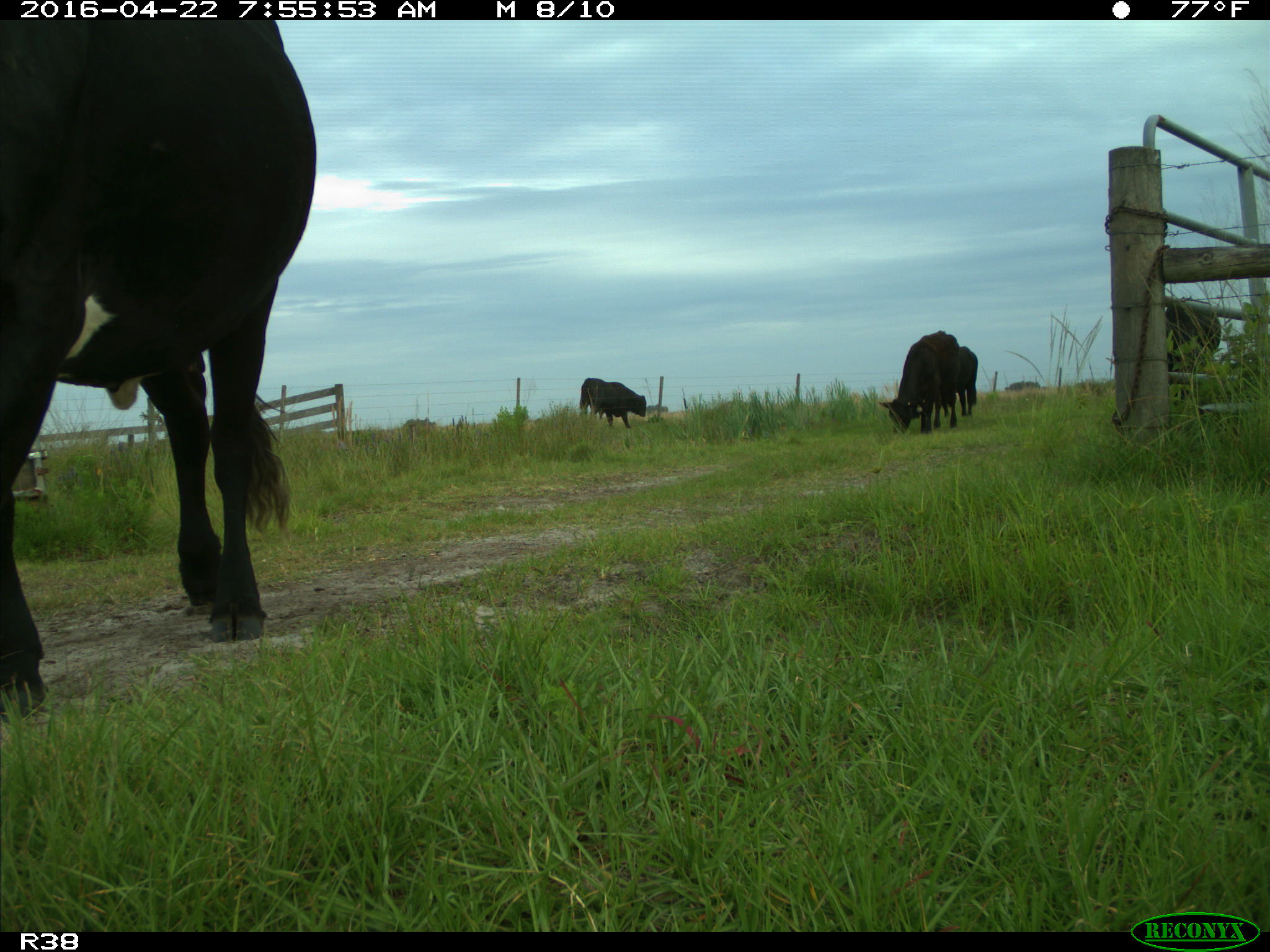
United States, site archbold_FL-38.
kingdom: Animalia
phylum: Chordata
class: Mammalia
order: Artiodactyla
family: Bovidae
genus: Bos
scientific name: Bos taurus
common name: domestic cow